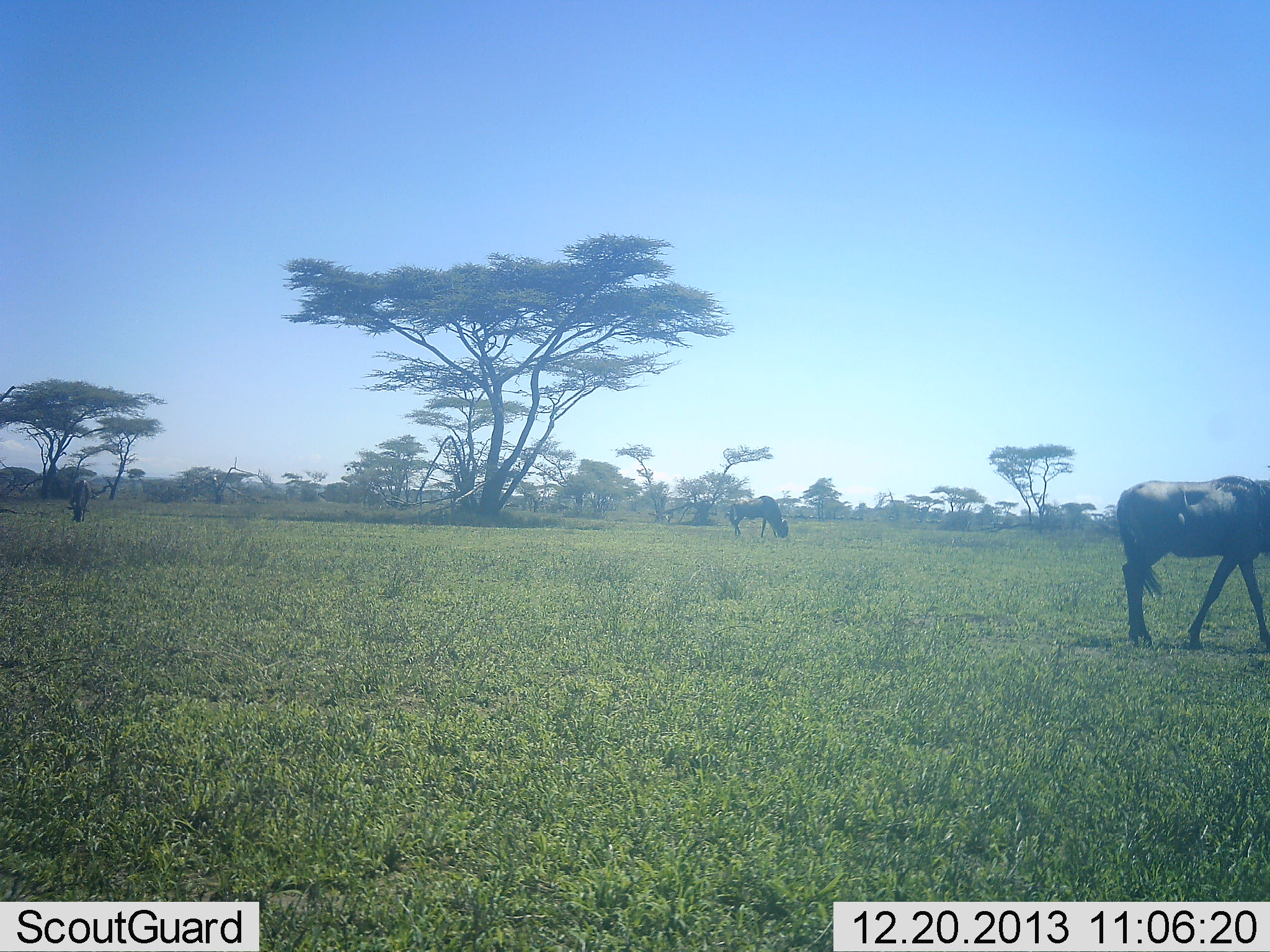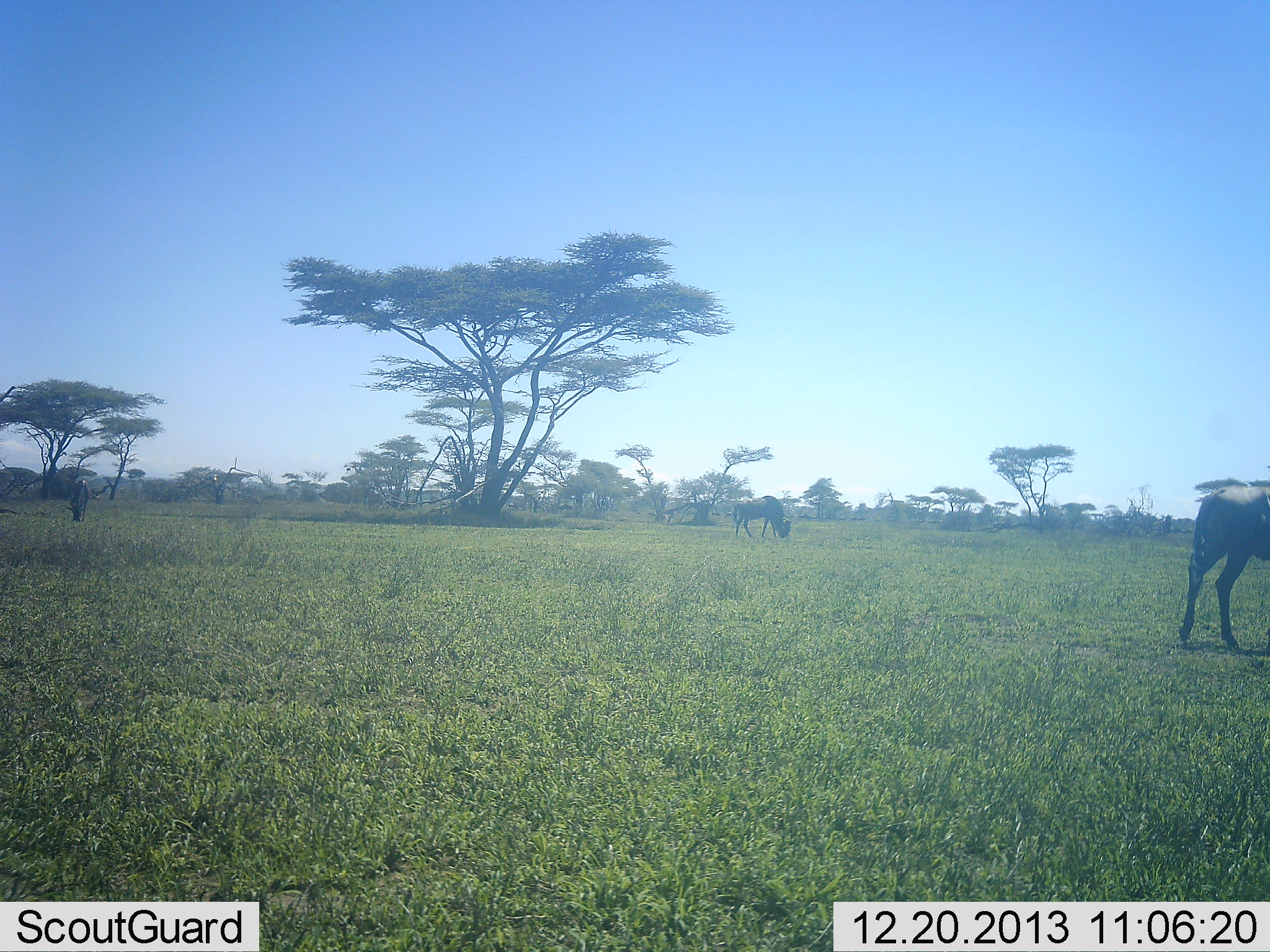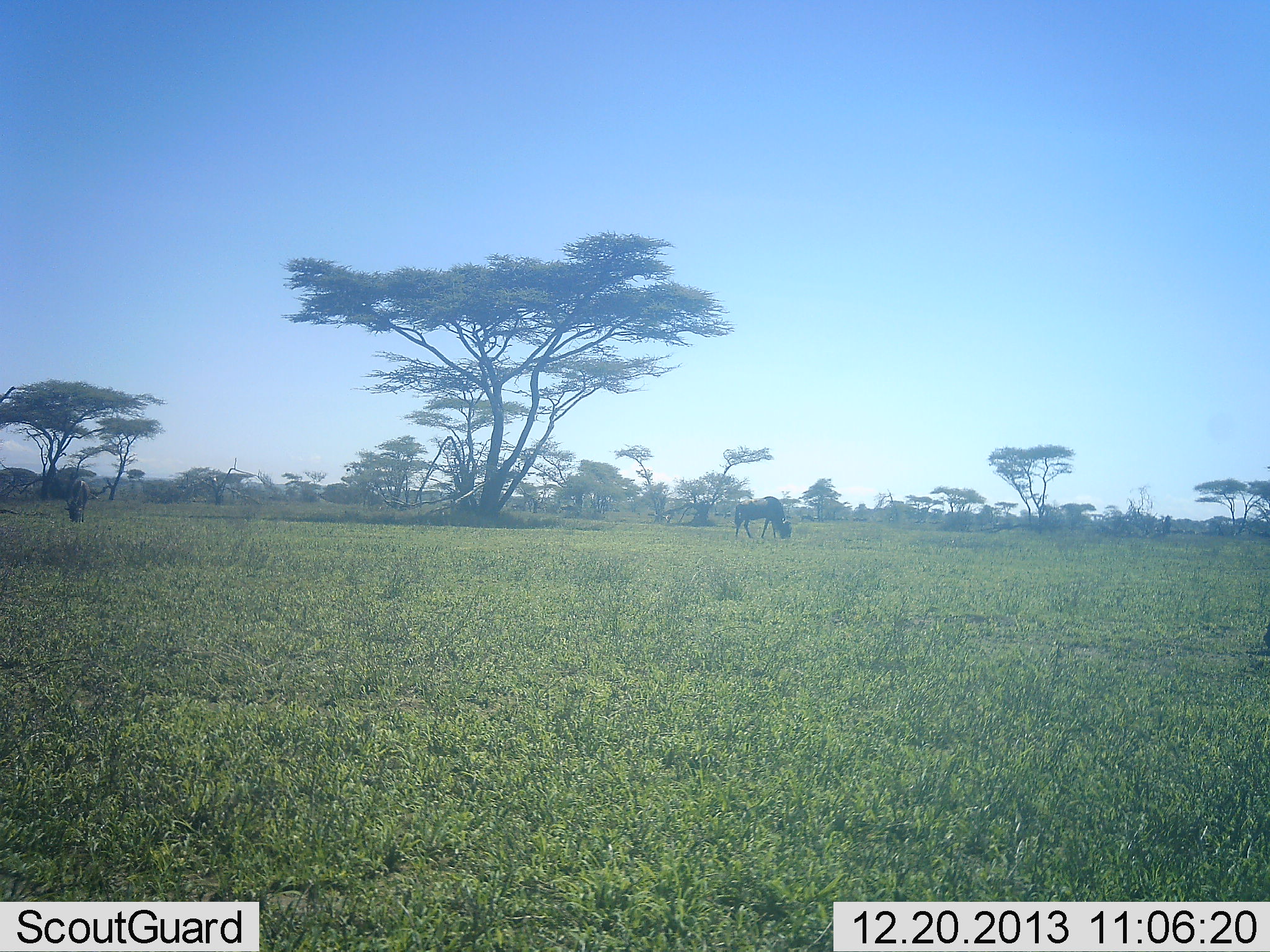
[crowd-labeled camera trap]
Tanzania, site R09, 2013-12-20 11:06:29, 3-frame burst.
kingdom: Animalia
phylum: Chordata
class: Mammalia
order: Artiodactyla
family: Bovidae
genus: Connochaetes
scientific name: Connochaetes taurinus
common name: blue wildebeest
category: wildebeest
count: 3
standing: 0%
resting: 0%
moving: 80%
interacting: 0%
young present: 0%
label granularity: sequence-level